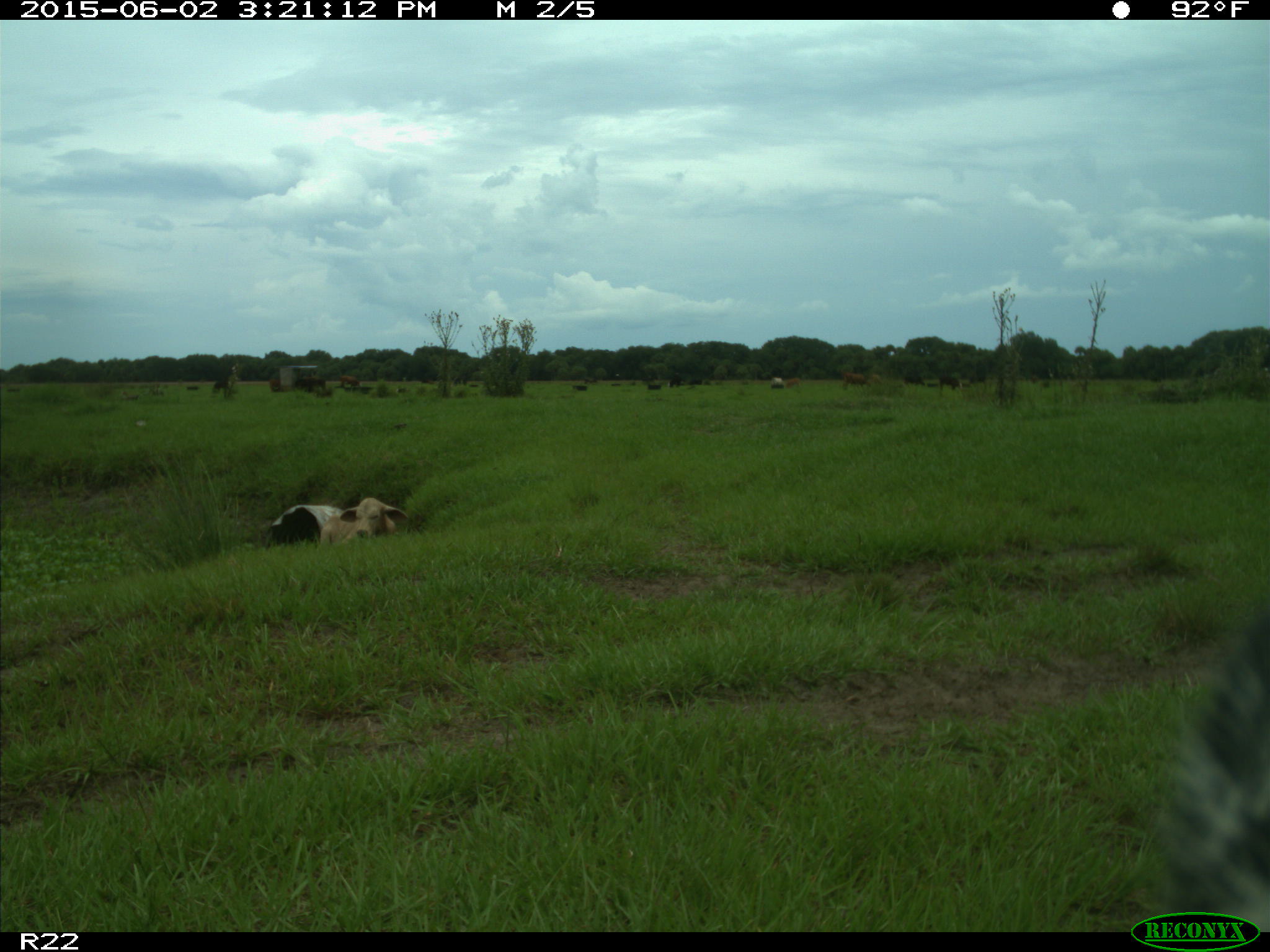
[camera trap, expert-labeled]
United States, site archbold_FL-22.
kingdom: Animalia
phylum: Chordata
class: Mammalia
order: Artiodactyla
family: Bovidae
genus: Bos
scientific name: Bos taurus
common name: domestic cow